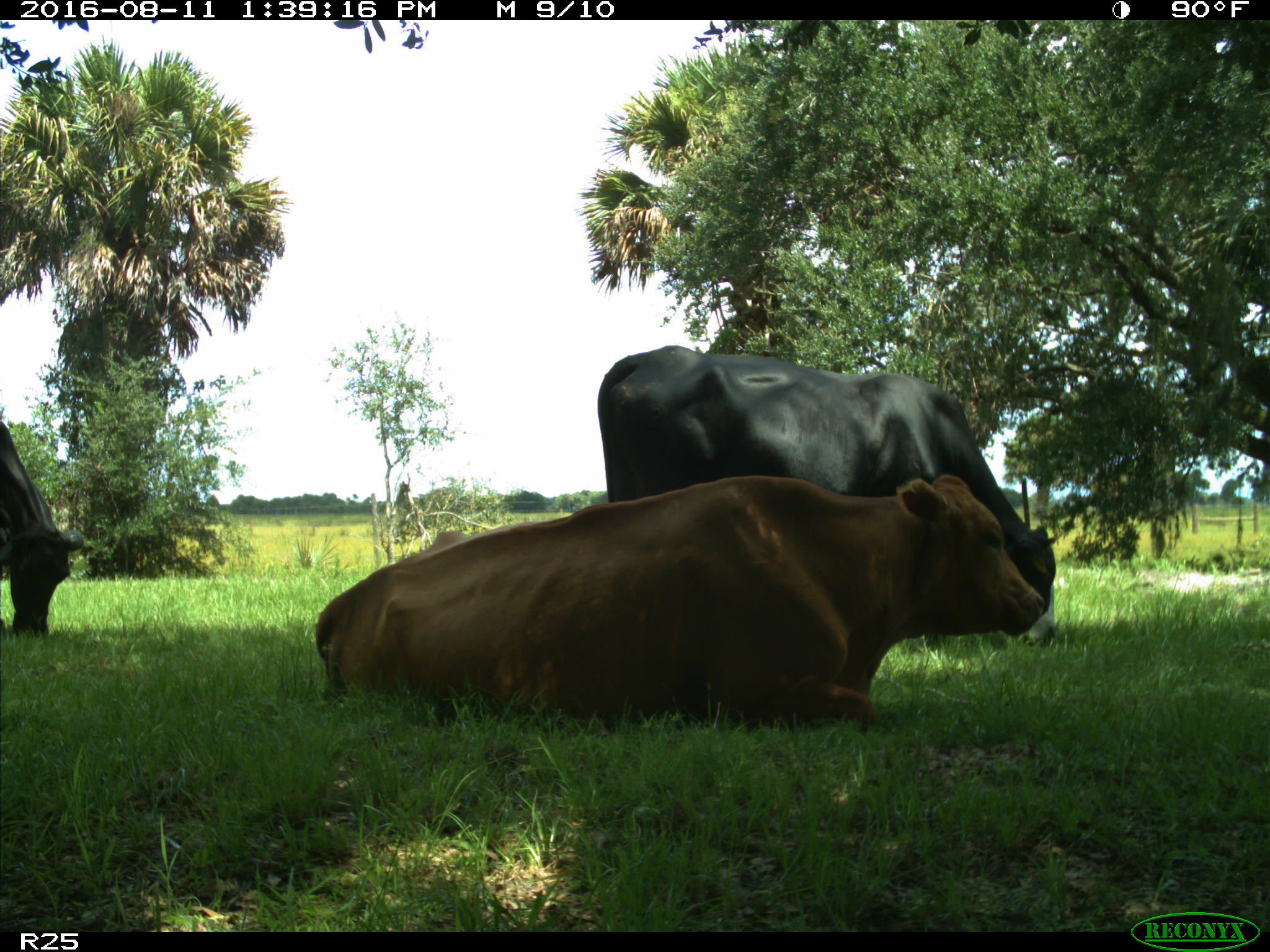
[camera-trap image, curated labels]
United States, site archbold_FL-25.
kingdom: Animalia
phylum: Chordata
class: Mammalia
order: Artiodactyla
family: Bovidae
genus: Bos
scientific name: Bos taurus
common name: domestic cow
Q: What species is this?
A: Bos taurus (domestic cow).